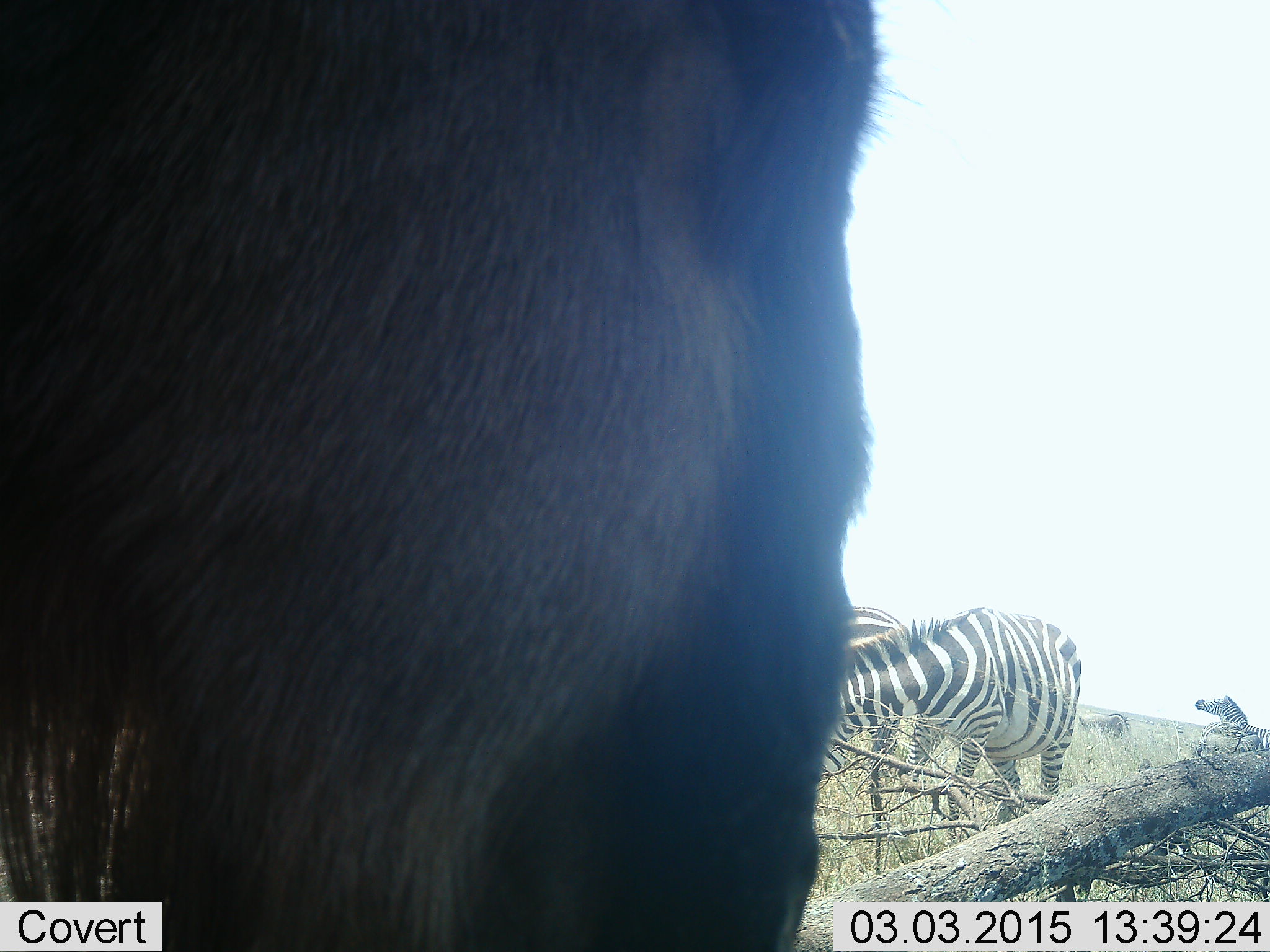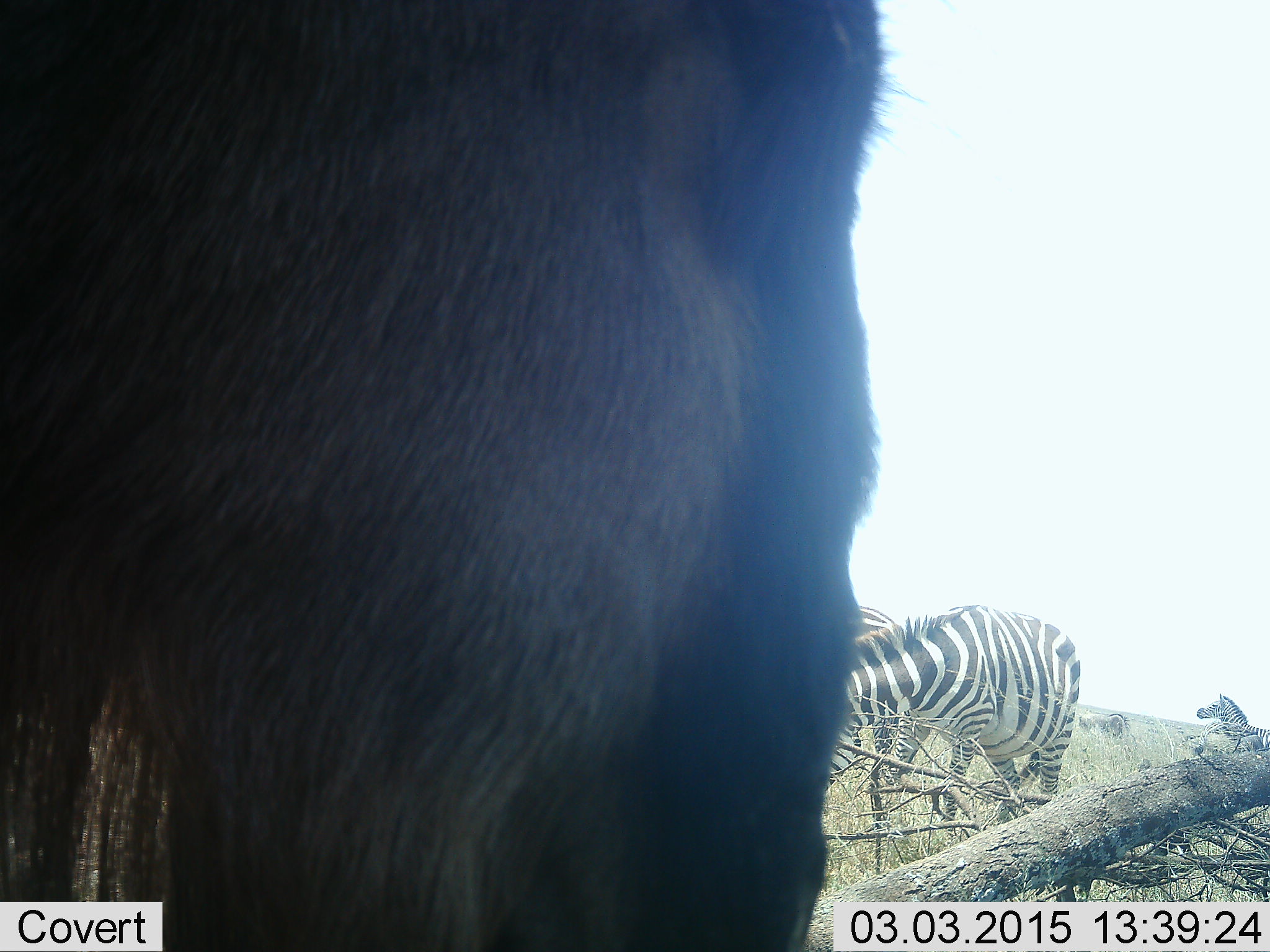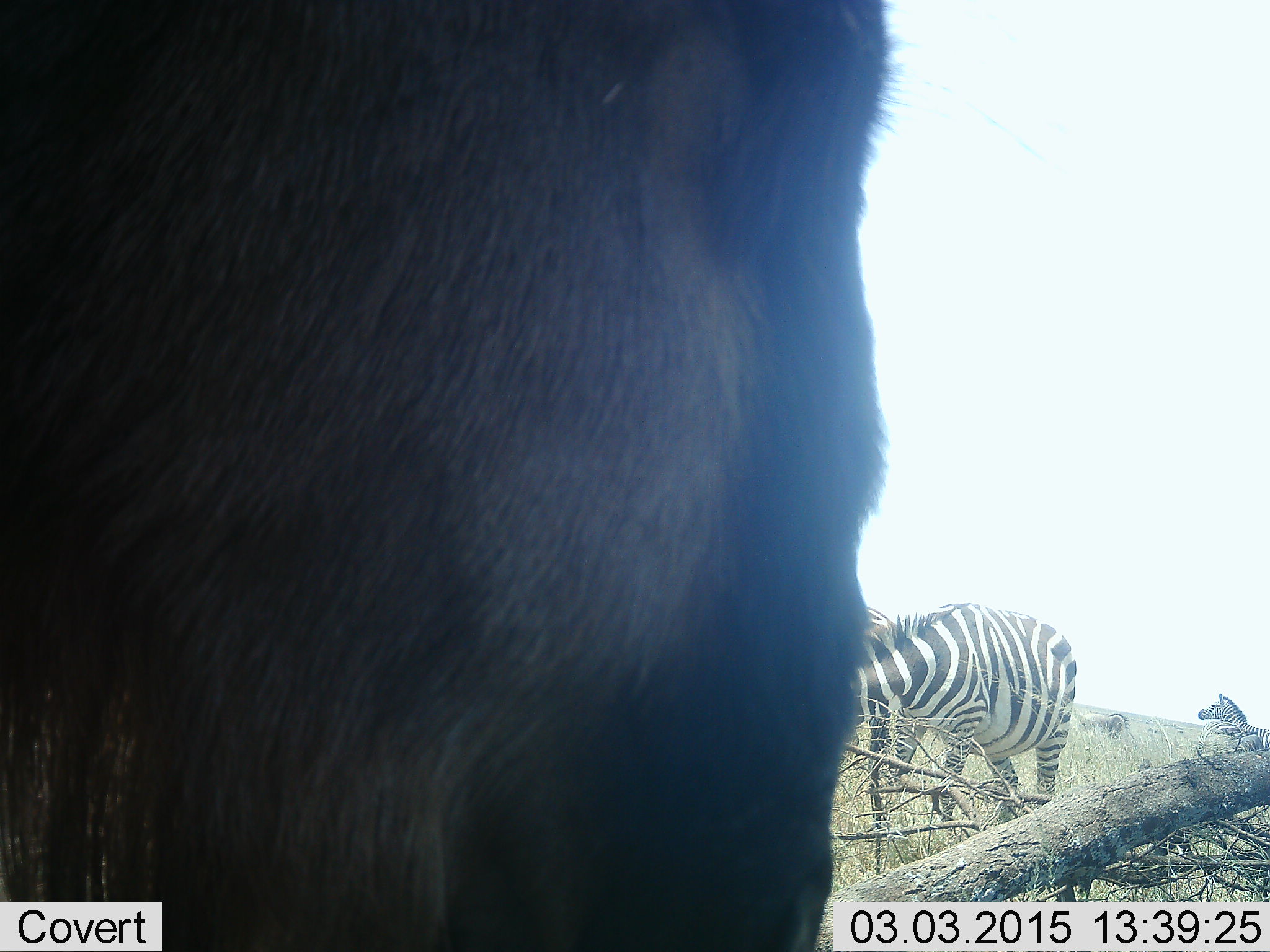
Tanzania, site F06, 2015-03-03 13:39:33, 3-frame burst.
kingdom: Animalia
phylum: Chordata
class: Mammalia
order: Artiodactyla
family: Bovidae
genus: Connochaetes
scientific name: Connochaetes taurinus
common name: blue wildebeest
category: wildebeest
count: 1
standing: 82%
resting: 0%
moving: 0%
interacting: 0%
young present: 0%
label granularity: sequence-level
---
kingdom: Animalia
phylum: Chordata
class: Mammalia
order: Perissodactyla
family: Equidae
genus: Equus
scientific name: Equus quagga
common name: plains zebra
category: zebra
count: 4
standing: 54%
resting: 8%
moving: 15%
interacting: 0%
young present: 0%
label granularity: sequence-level